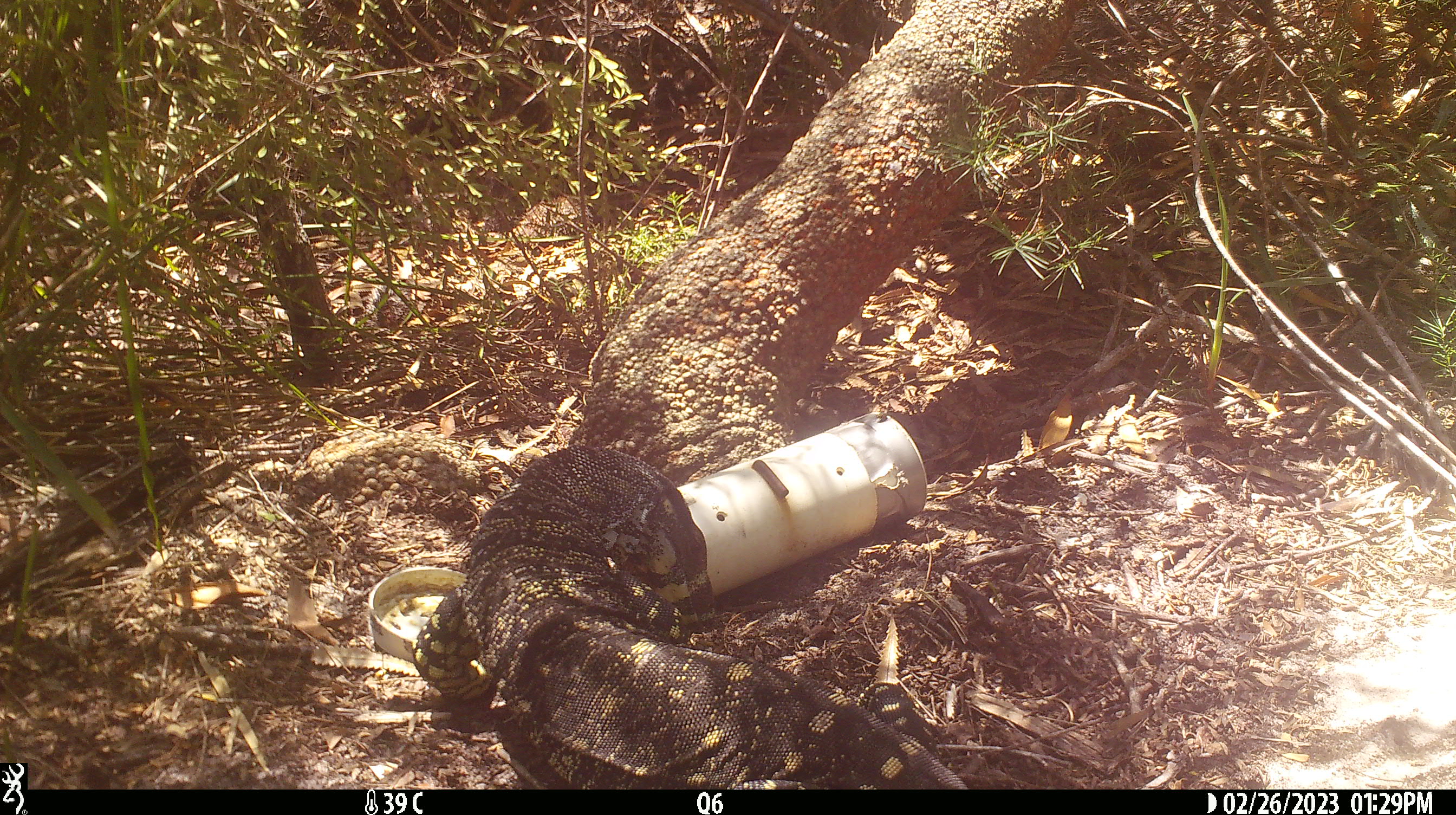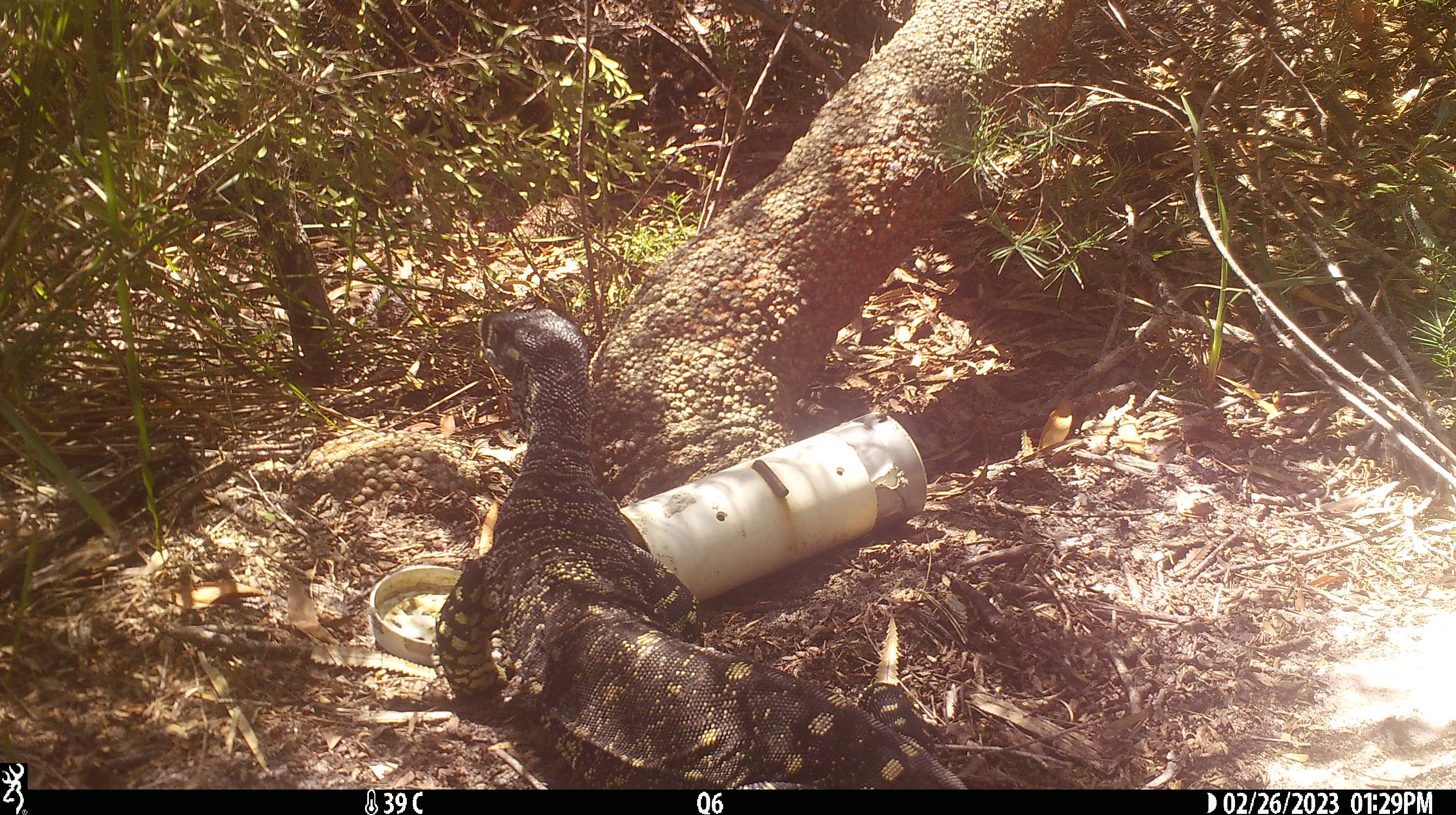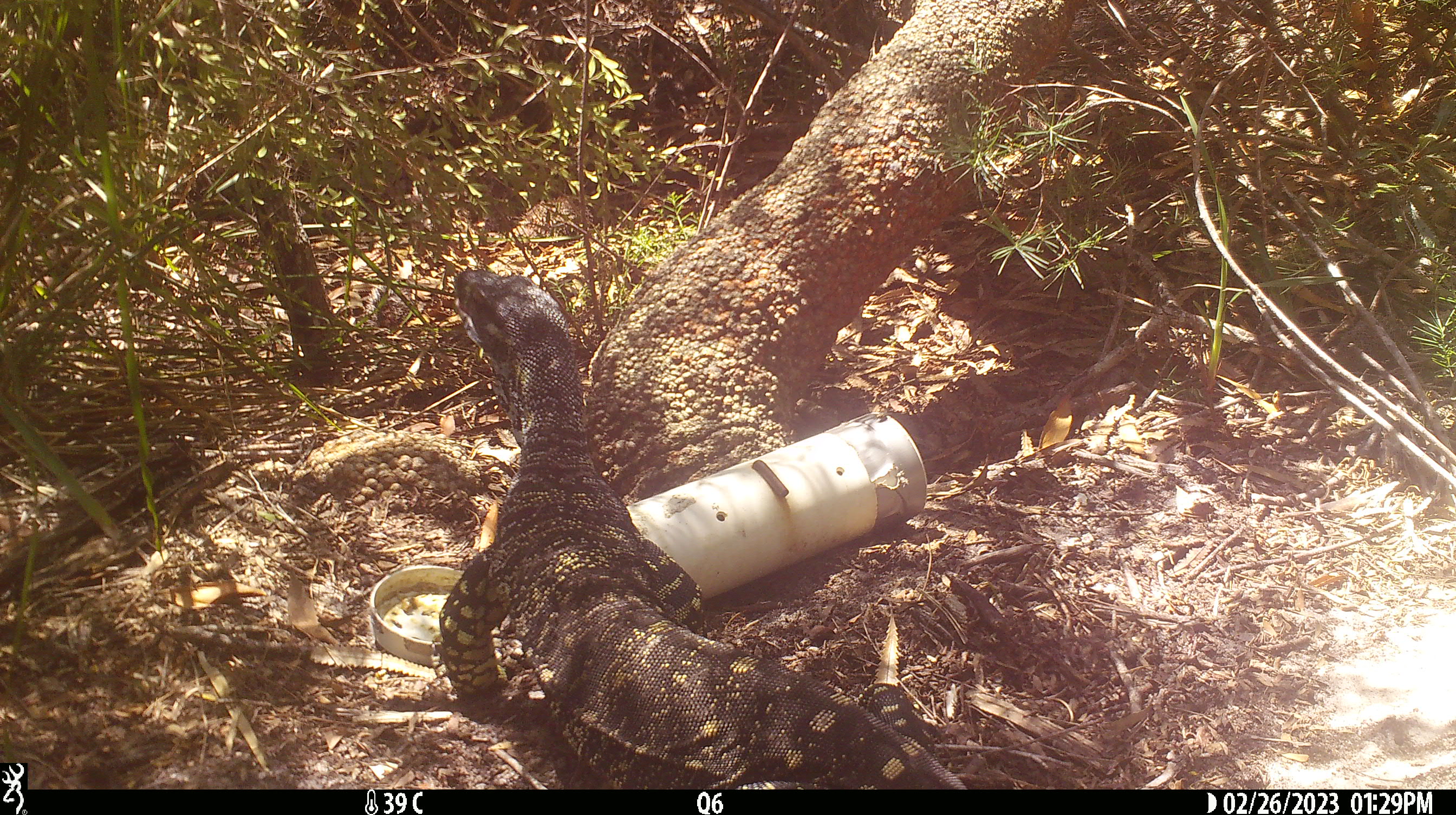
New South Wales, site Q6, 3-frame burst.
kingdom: Animalia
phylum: Chordata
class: Reptilia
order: Squamata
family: Varanidae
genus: Varanus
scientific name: Varanus varius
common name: lace monitor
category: goanna